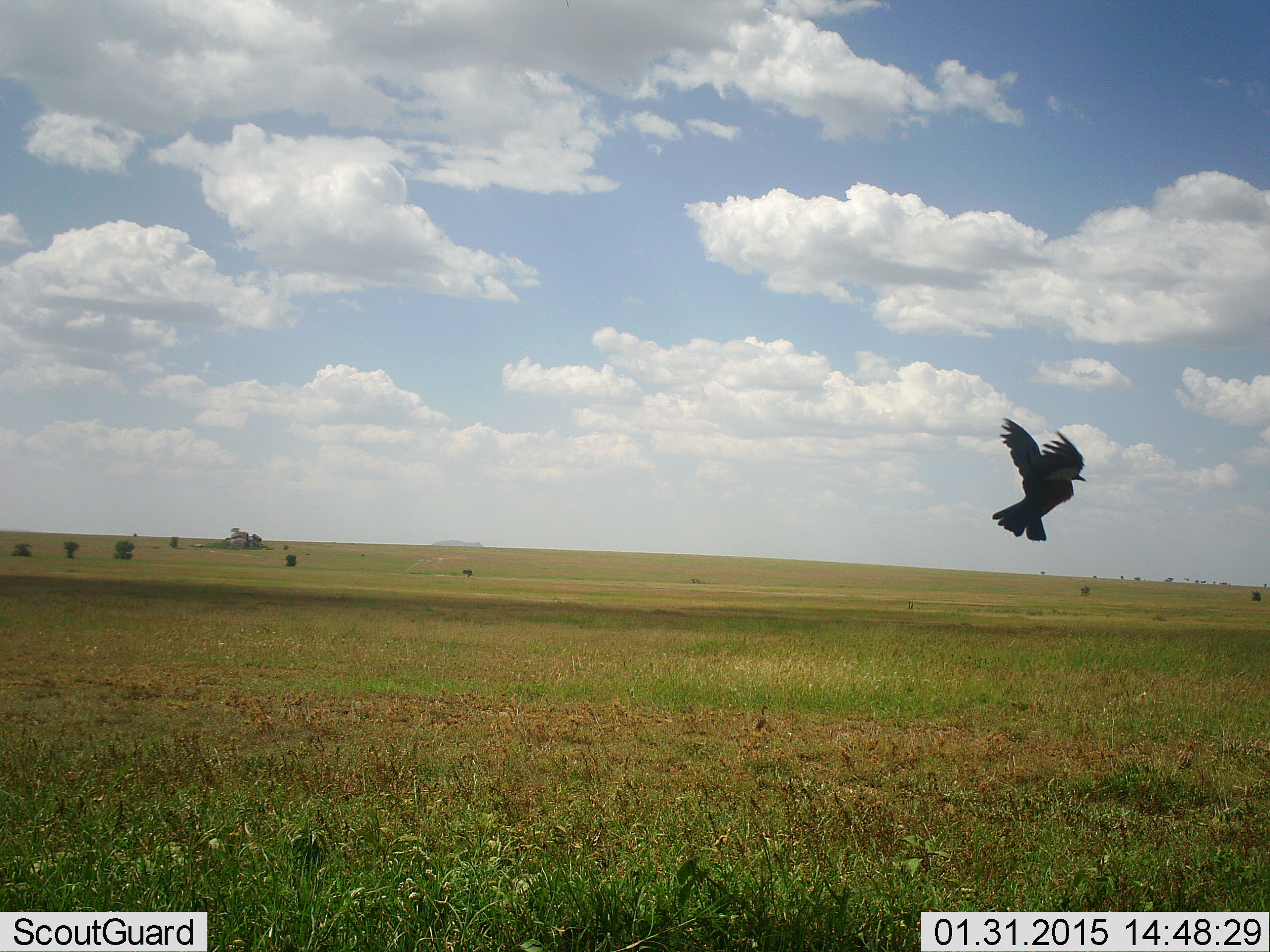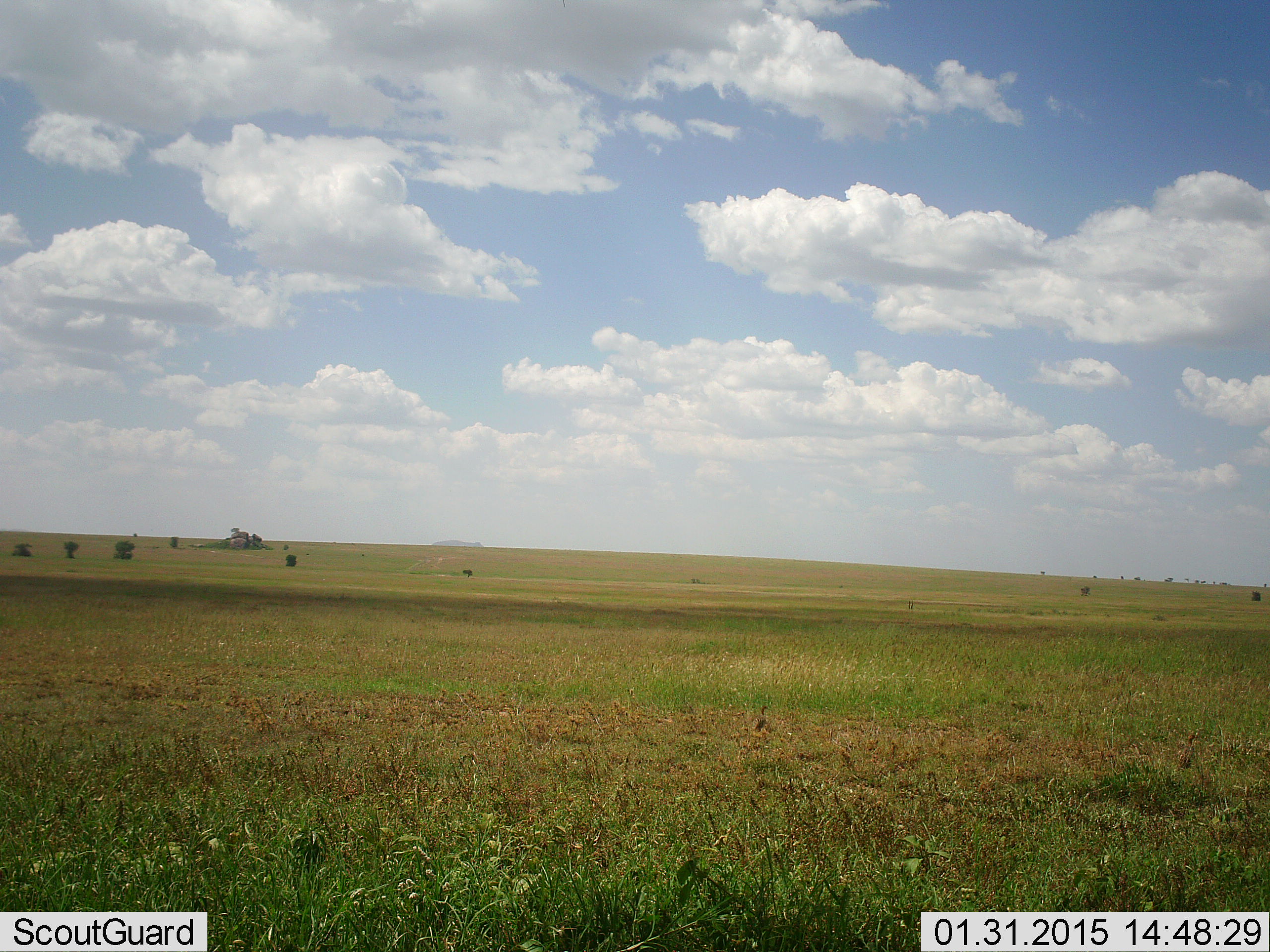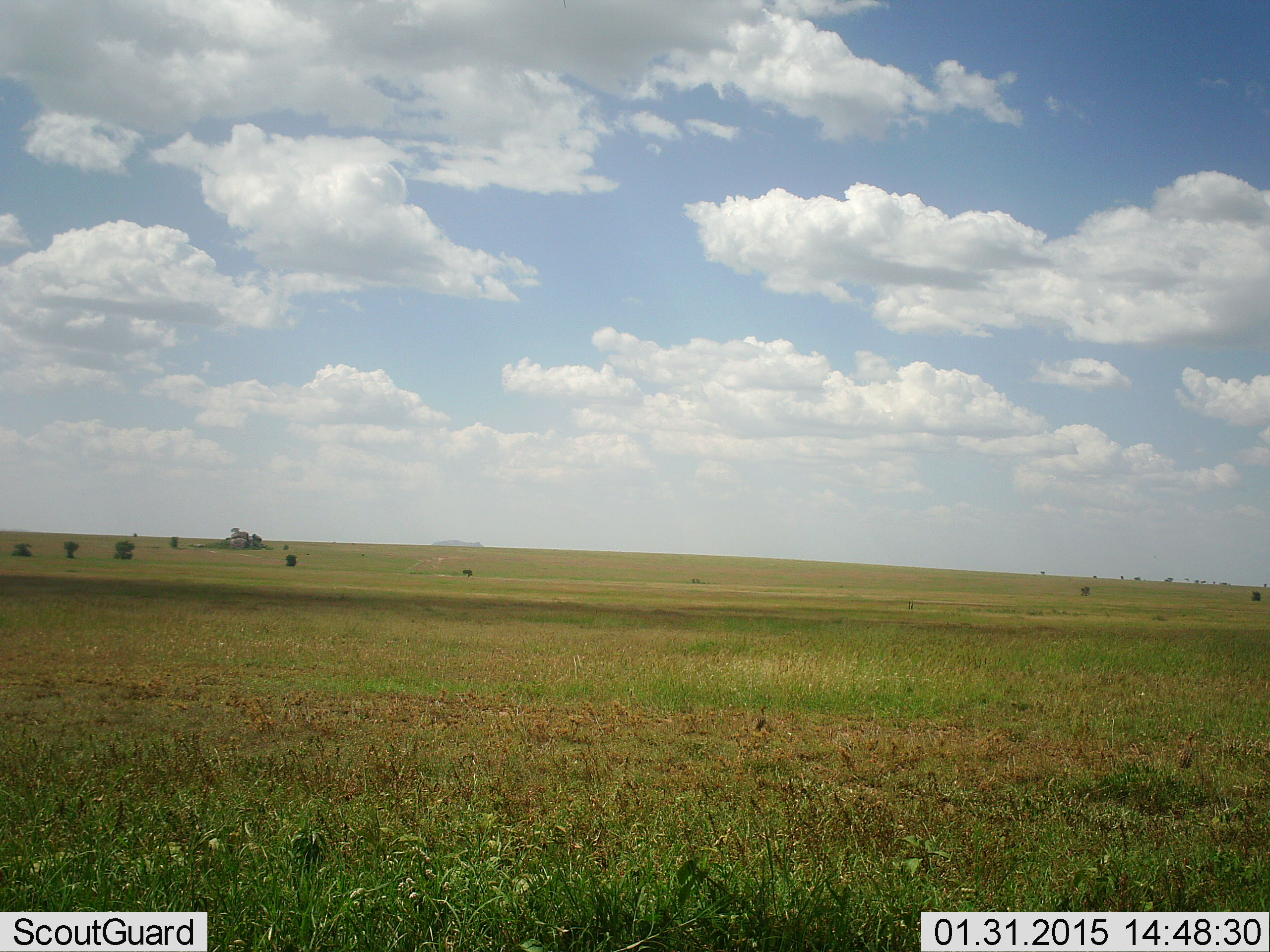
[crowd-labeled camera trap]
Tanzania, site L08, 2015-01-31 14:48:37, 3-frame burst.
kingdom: Animalia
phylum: Chordata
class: Aves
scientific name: Aves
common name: bird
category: otherbird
Otherbird (bird) (Aves), count 1. Behavior (volunteer vote fractions): standing 0%, resting 0%, moving 100%, interacting 0%. Young present (vote fraction): 0%. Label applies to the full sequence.